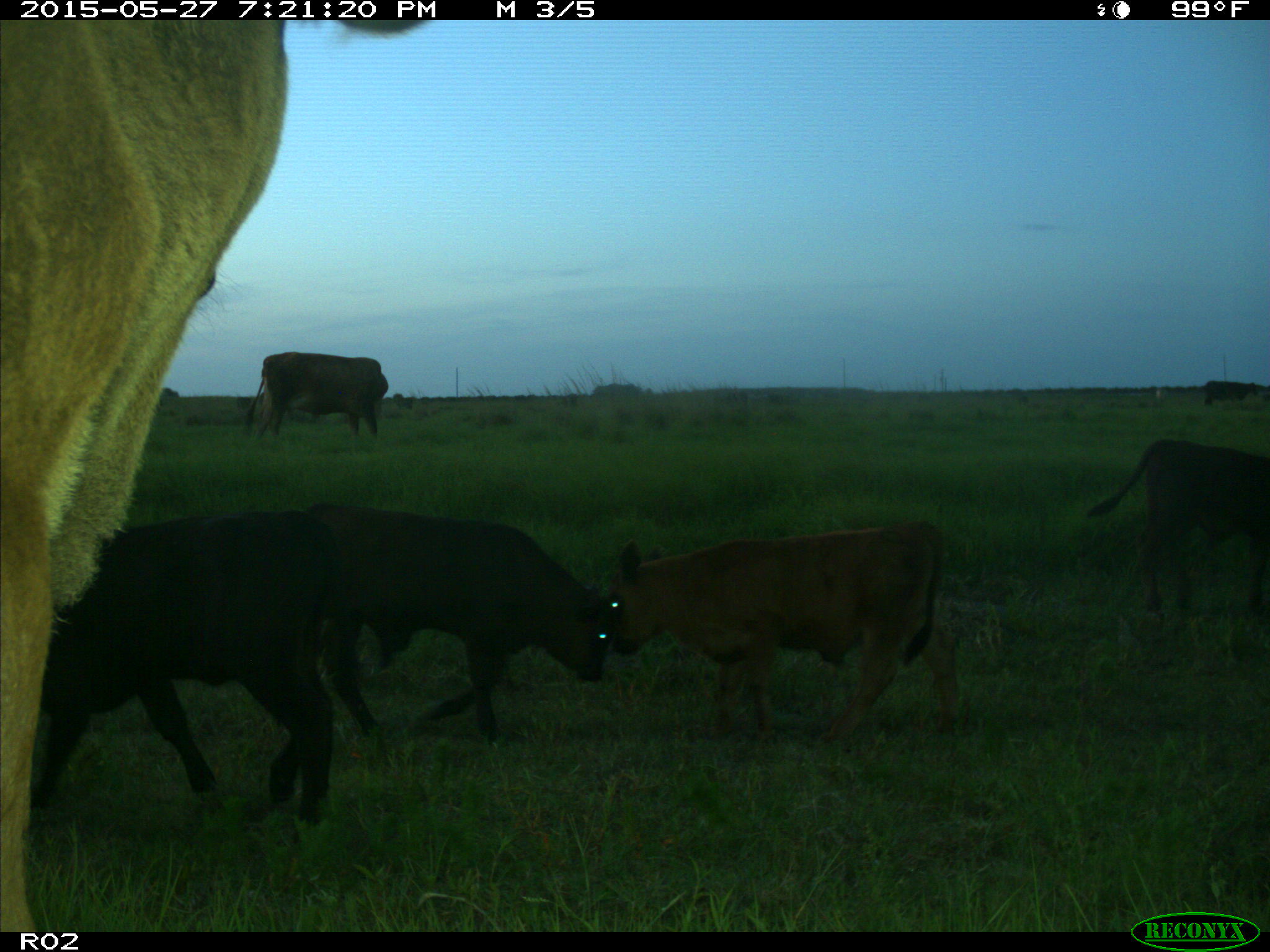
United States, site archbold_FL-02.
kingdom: Animalia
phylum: Chordata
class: Mammalia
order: Artiodactyla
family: Bovidae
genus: Bos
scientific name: Bos taurus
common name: domestic cow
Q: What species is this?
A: Bos taurus (domestic cow).